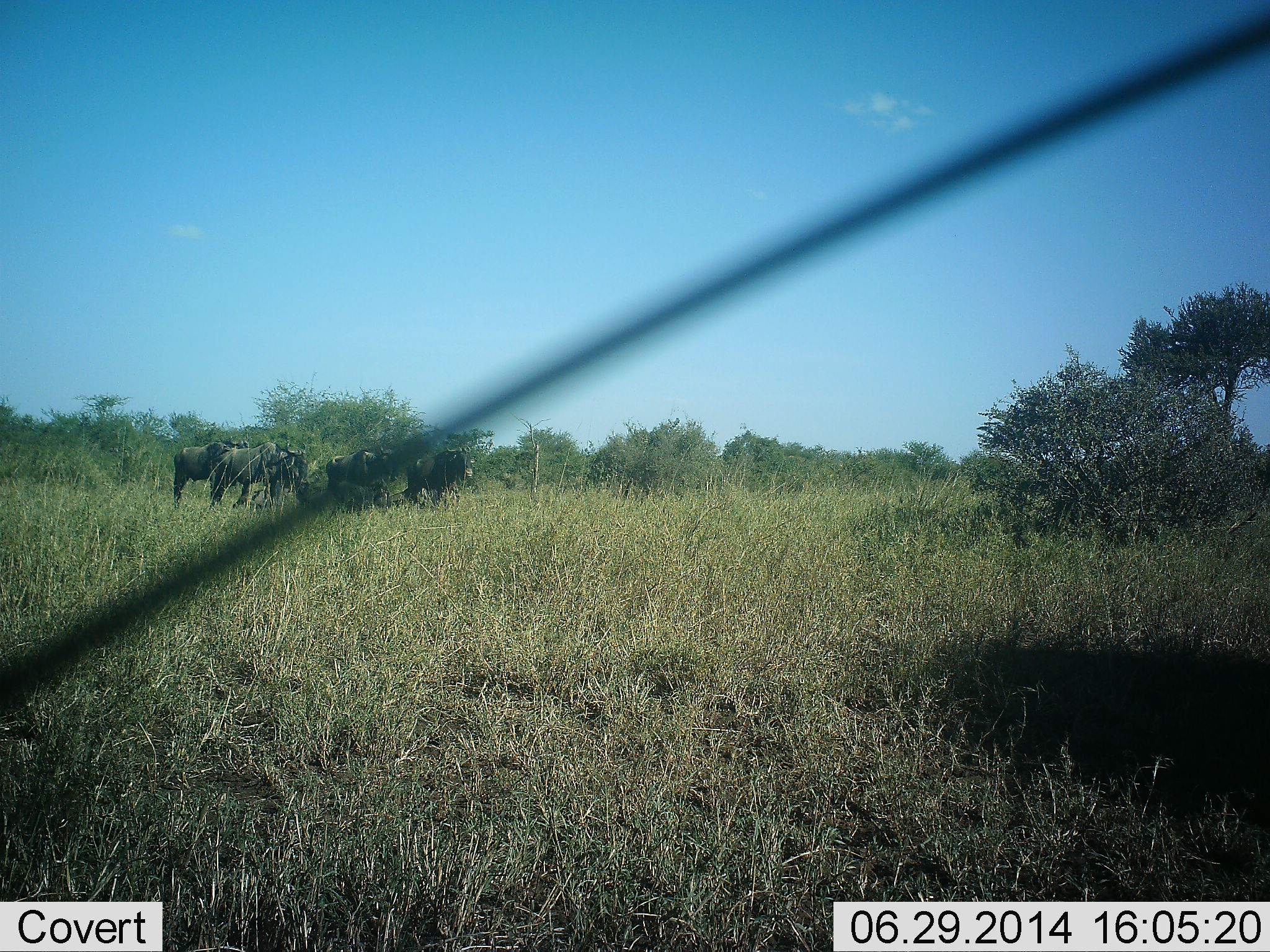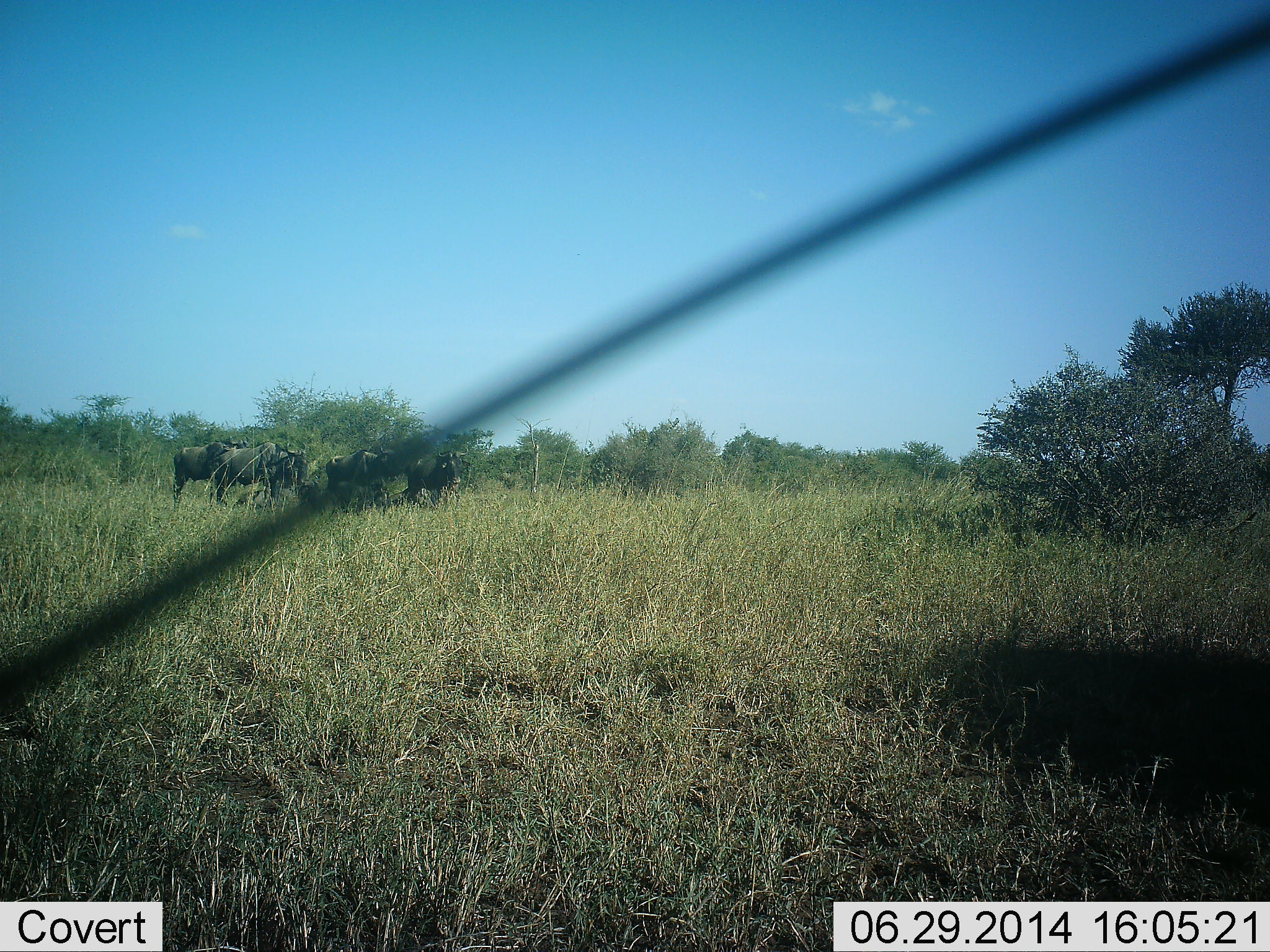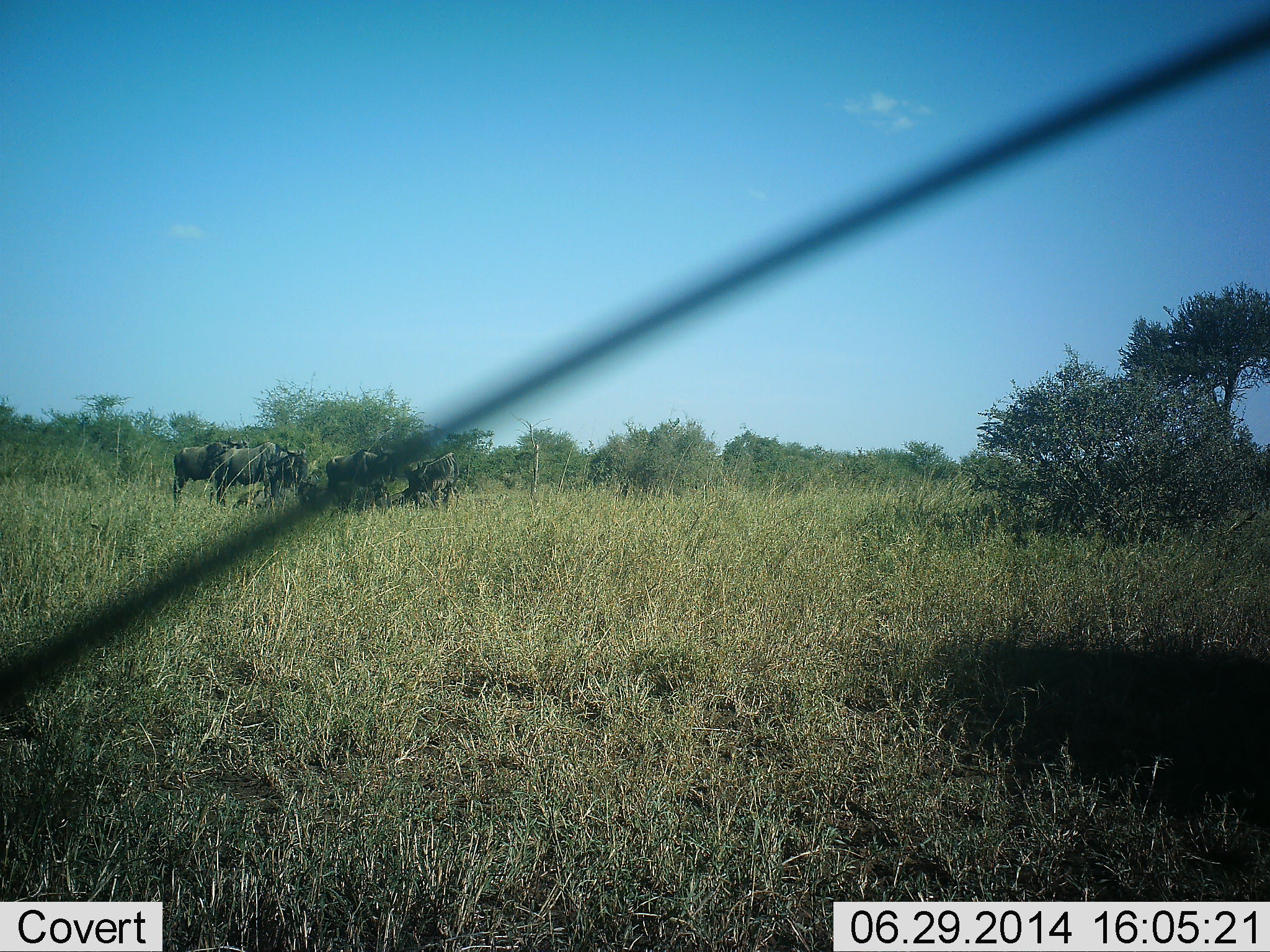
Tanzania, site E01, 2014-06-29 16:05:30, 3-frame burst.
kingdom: Animalia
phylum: Chordata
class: Mammalia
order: Artiodactyla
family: Bovidae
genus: Connochaetes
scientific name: Connochaetes taurinus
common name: blue wildebeest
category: wildebeest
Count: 5.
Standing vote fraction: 100%.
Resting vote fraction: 30%.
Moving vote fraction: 0%.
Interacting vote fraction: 10%.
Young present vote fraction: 0%.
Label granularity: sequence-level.